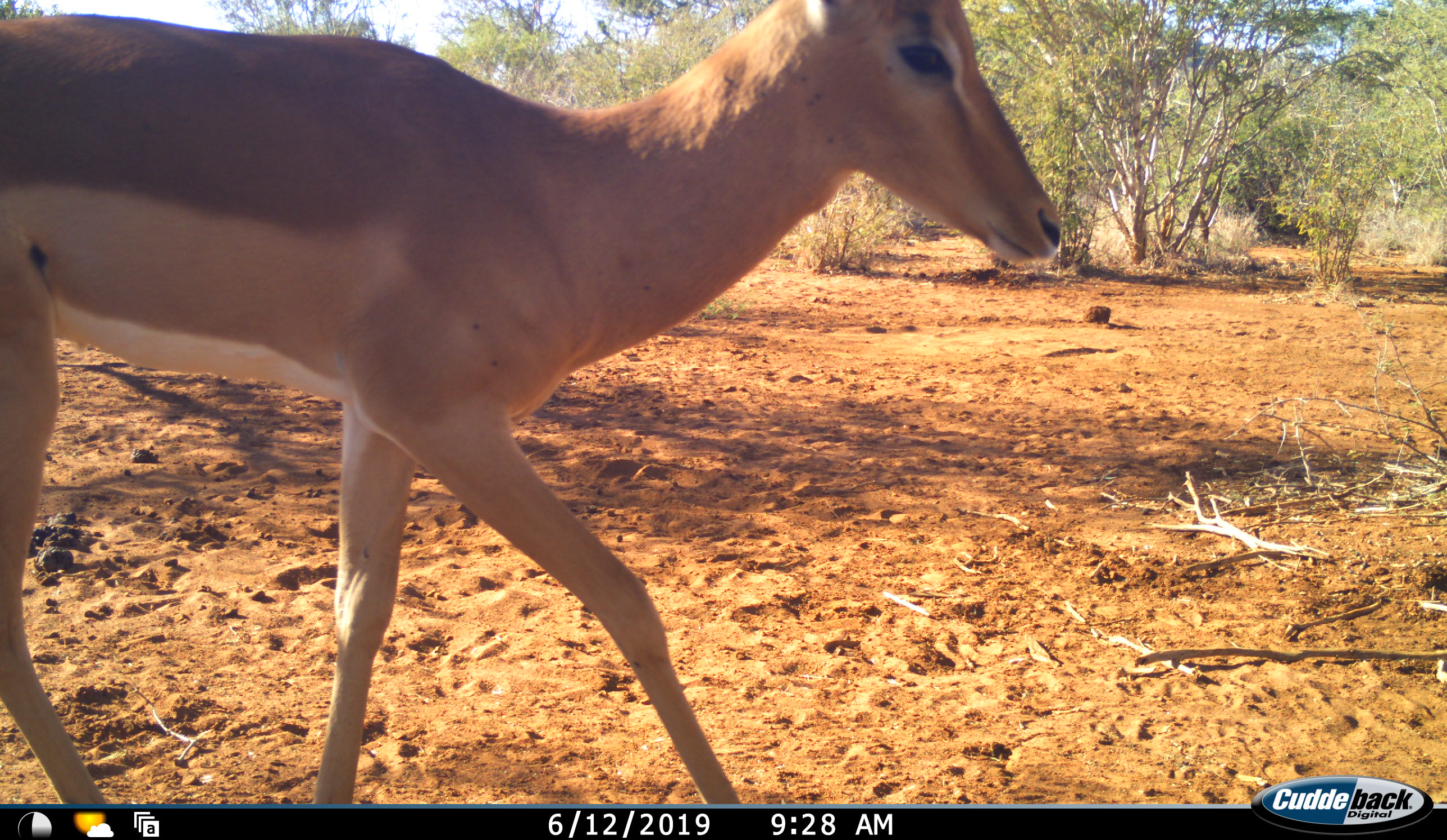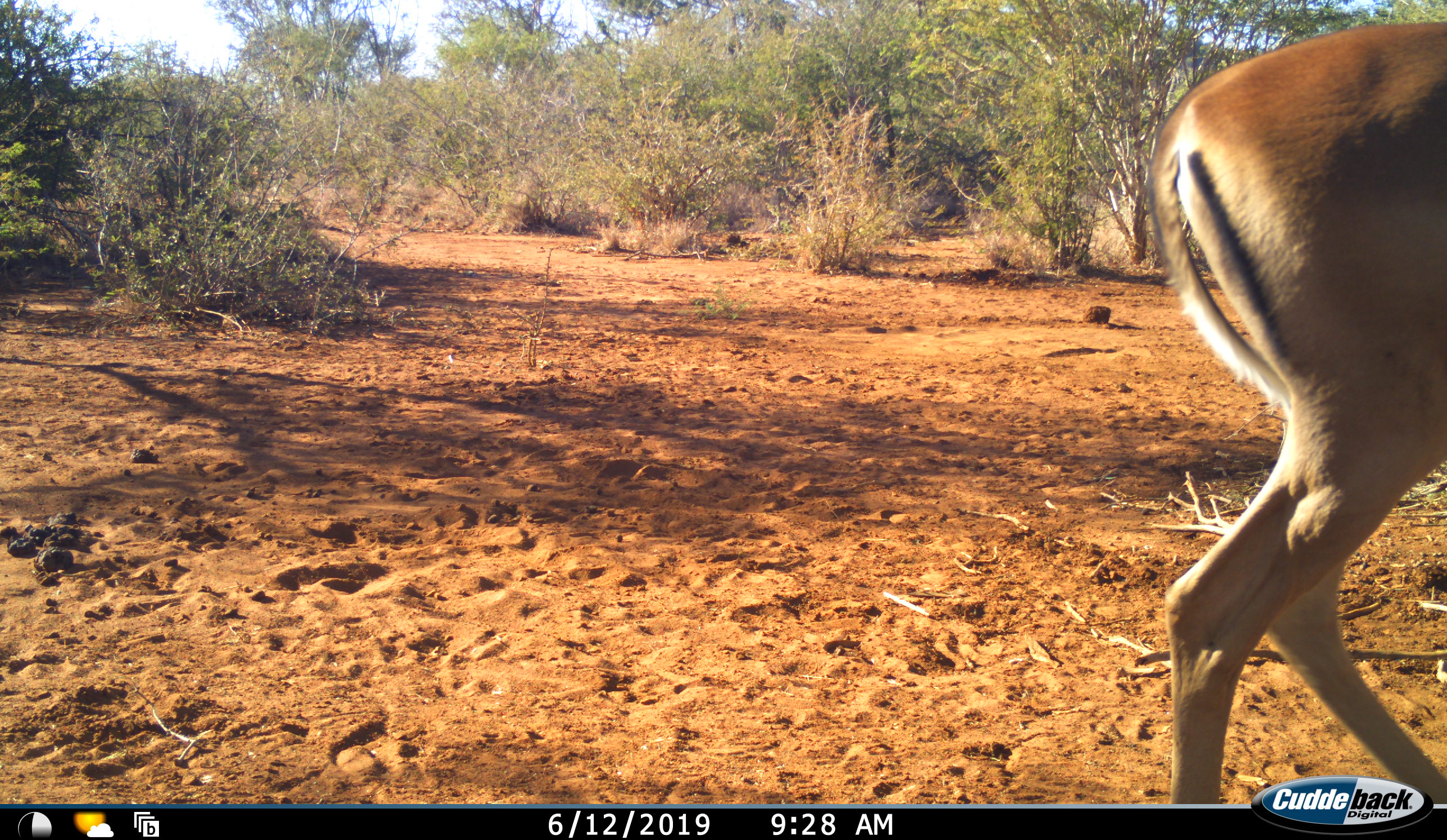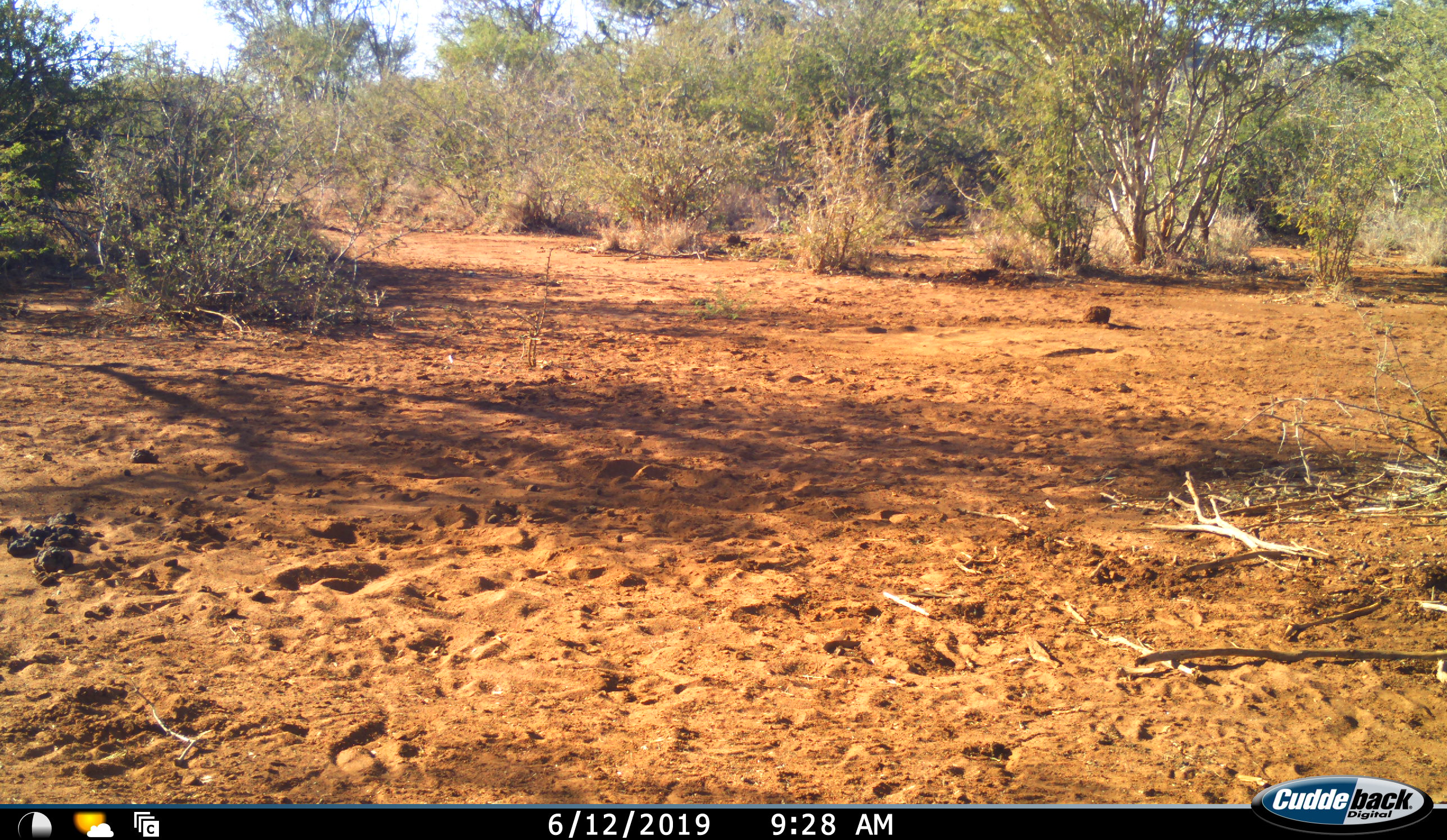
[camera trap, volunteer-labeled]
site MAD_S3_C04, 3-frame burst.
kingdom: Animalia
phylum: Chordata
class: Mammalia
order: Artiodactyla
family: Bovidae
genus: Aepyceros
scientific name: Aepyceros melampus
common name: impala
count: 1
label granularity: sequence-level